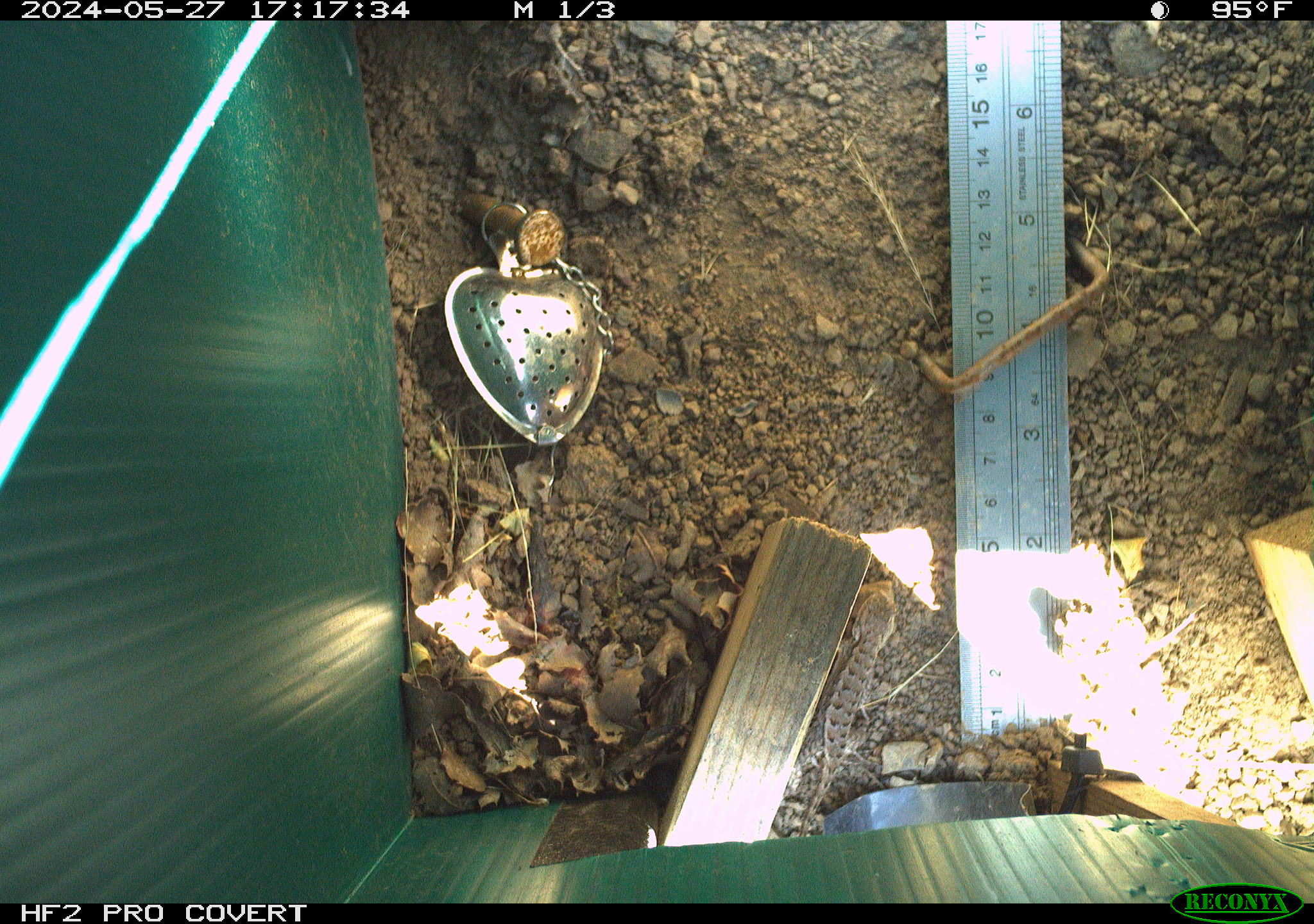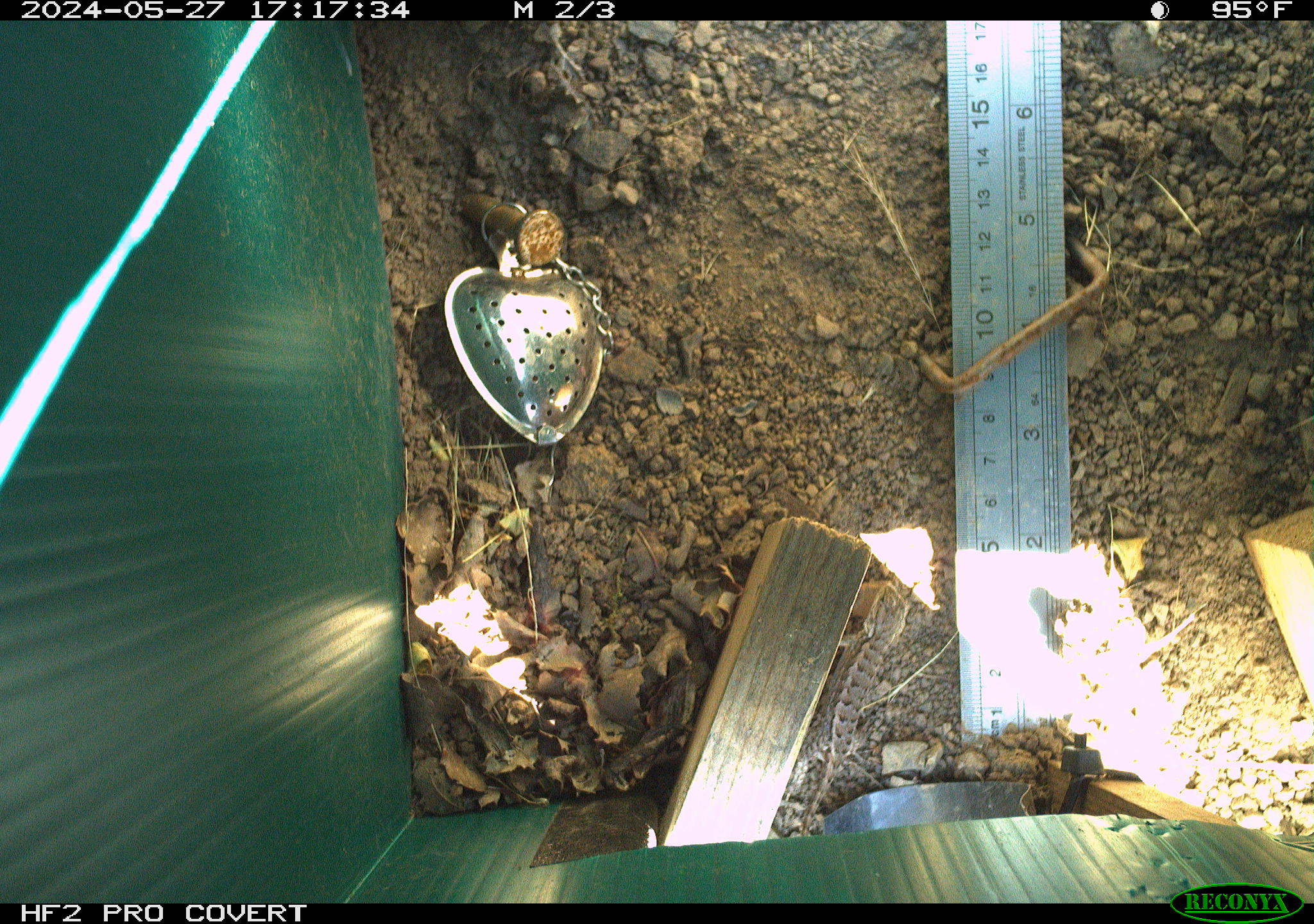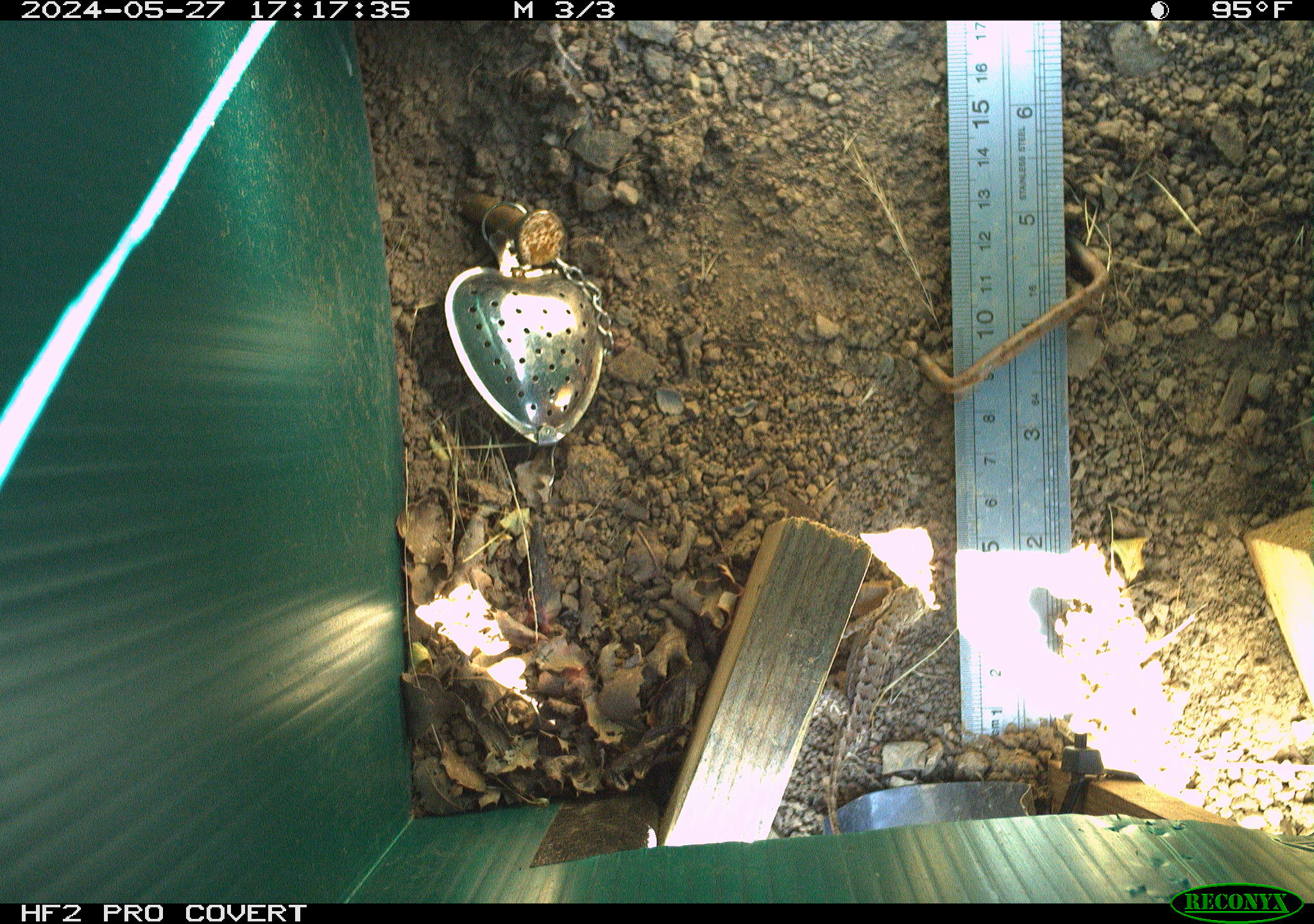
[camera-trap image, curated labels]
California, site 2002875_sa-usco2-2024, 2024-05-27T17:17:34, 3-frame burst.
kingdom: Animalia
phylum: Chordata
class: Reptilia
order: Squamata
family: Phrynosomatidae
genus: Sceloporus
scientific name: Sceloporus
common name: spiny lizards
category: sceloporus species